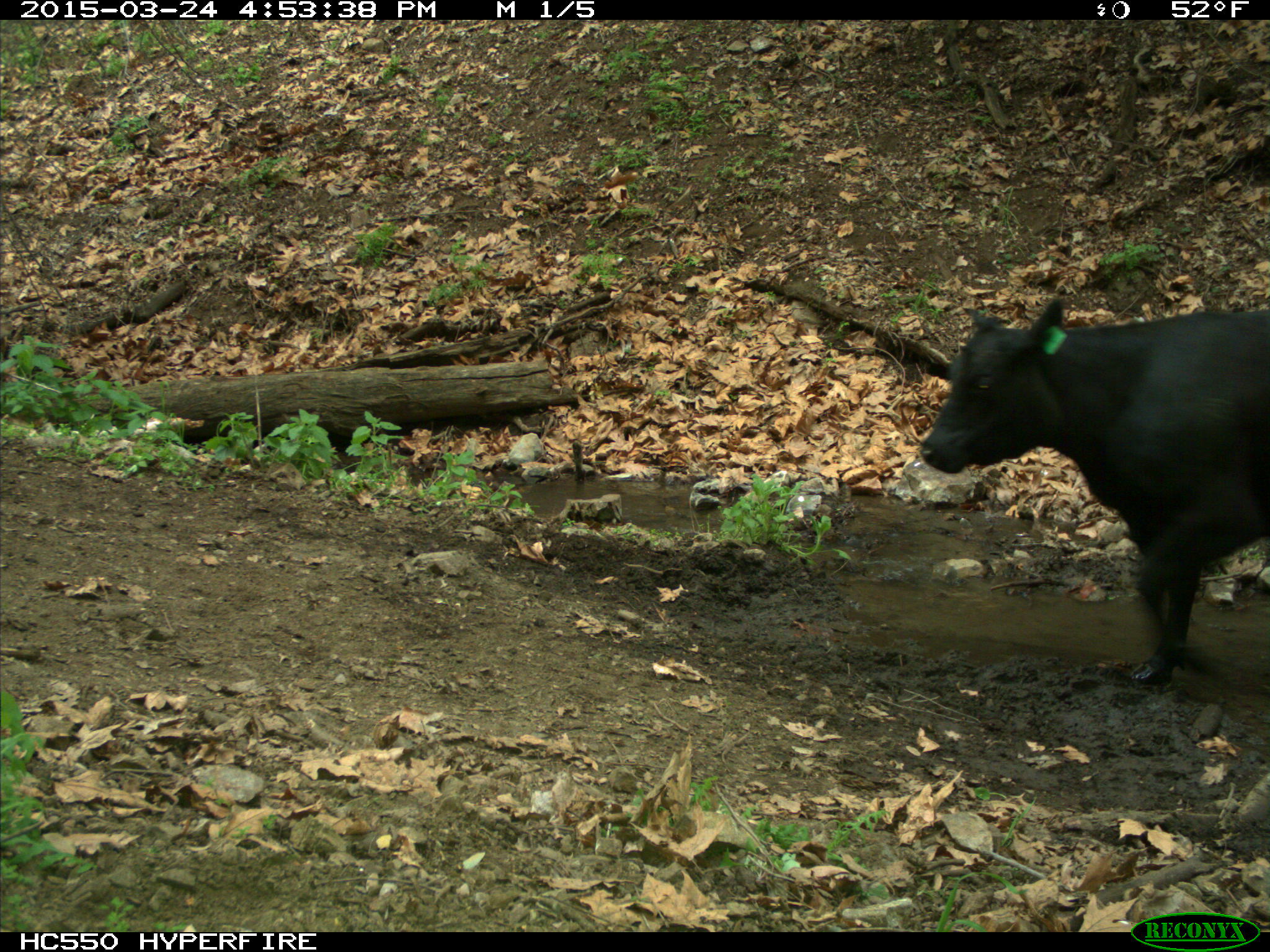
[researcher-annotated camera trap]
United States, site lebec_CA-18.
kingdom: Animalia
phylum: Chordata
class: Mammalia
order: Artiodactyla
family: Bovidae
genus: Bos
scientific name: Bos taurus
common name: domestic cow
Bos taurus (domestic cow).